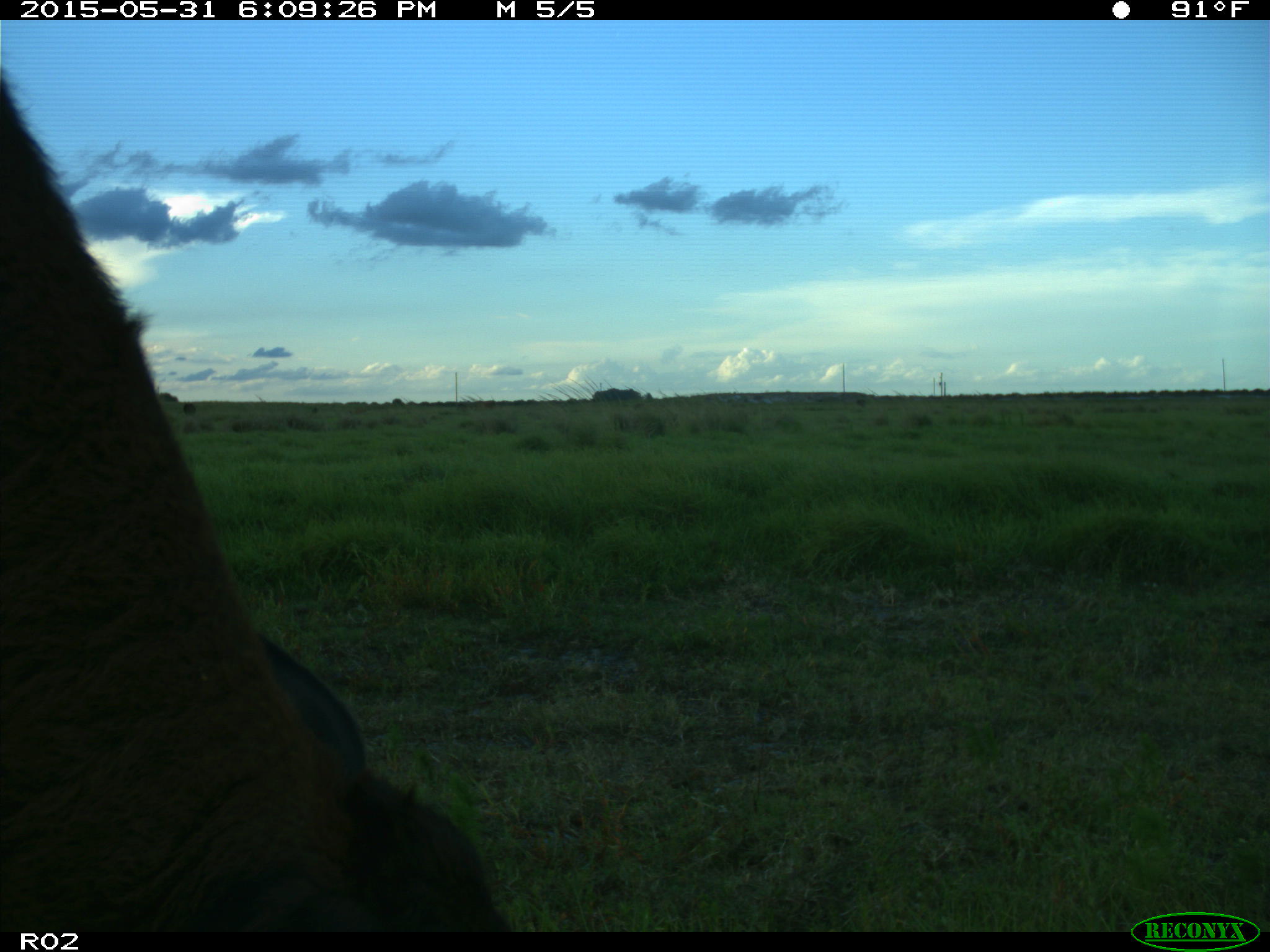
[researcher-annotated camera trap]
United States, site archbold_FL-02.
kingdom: Animalia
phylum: Chordata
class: Mammalia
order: Artiodactyla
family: Bovidae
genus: Bos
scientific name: Bos taurus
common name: domestic cow